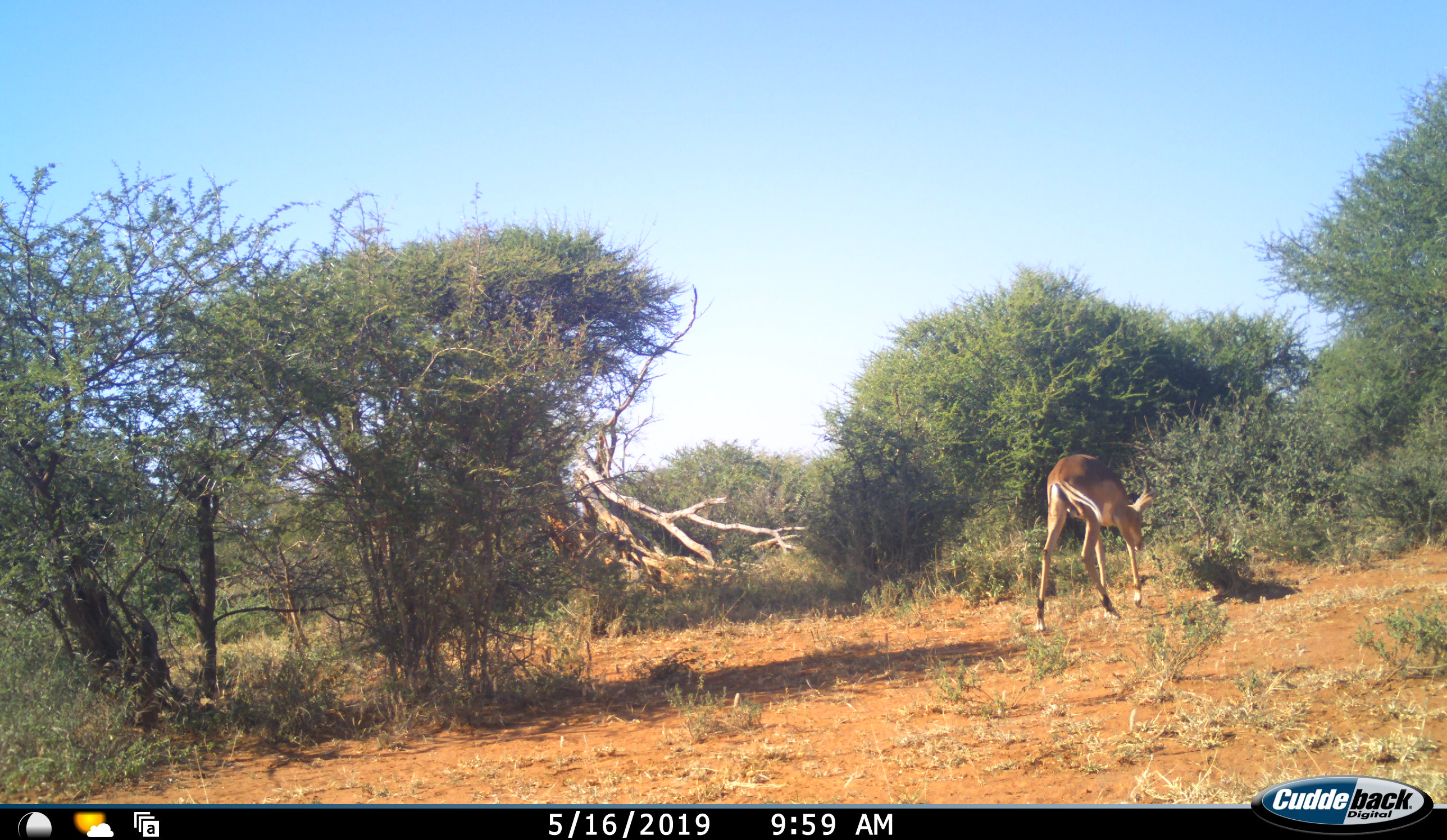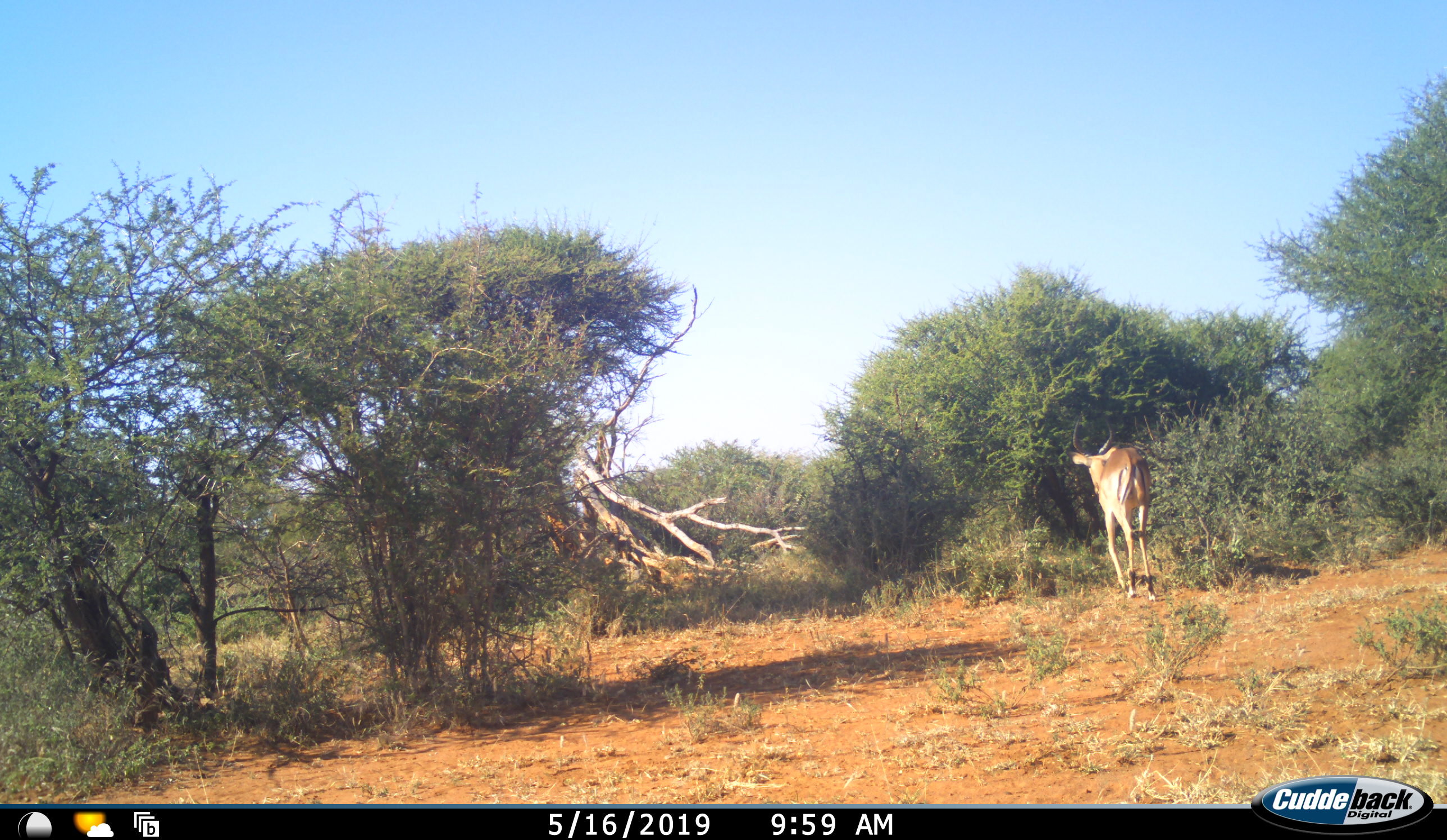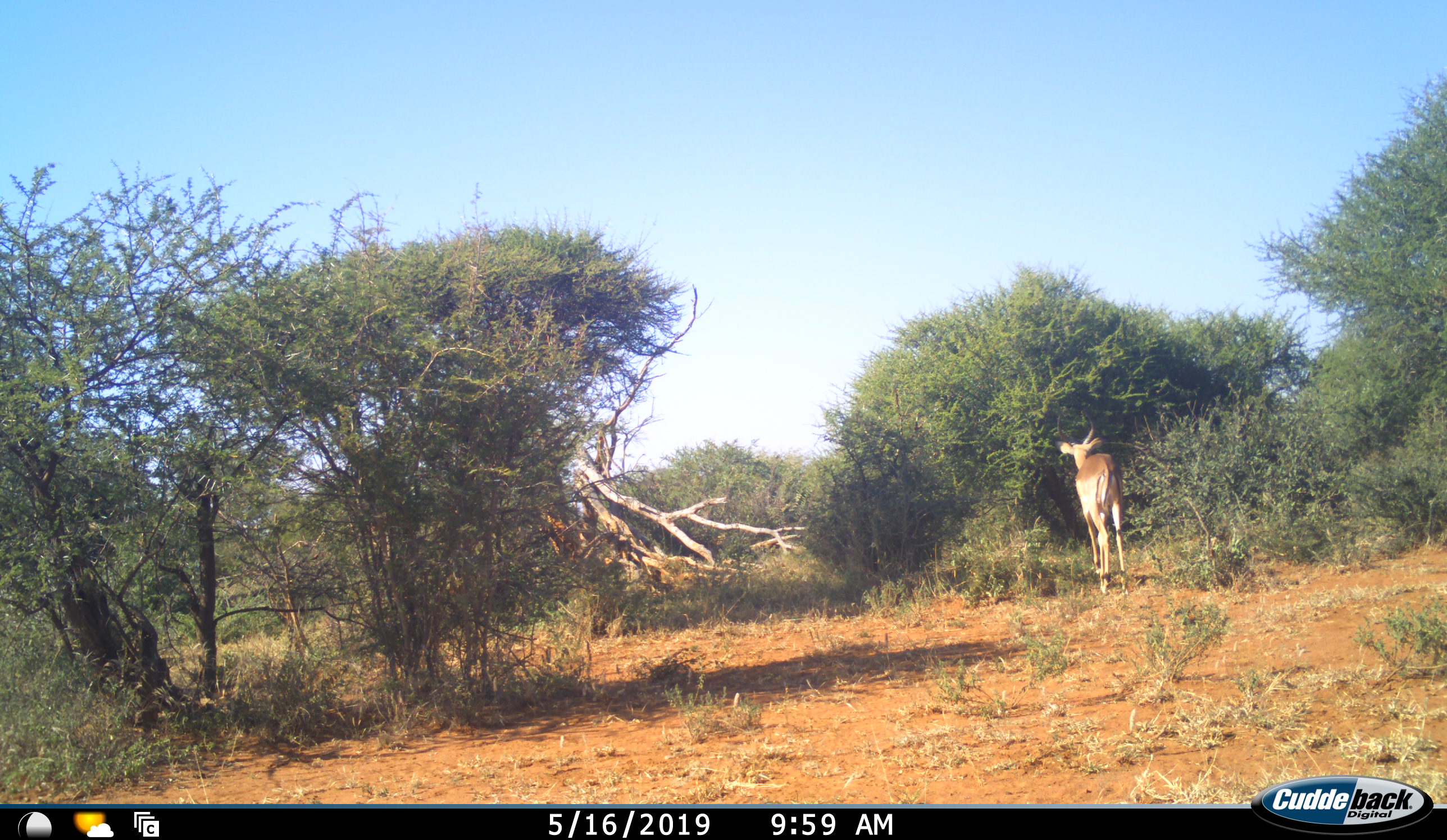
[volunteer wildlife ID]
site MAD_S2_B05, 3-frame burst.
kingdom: Animalia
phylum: Chordata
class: Mammalia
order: Artiodactyla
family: Bovidae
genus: Aepyceros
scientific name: Aepyceros melampus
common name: impala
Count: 1.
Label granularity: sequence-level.